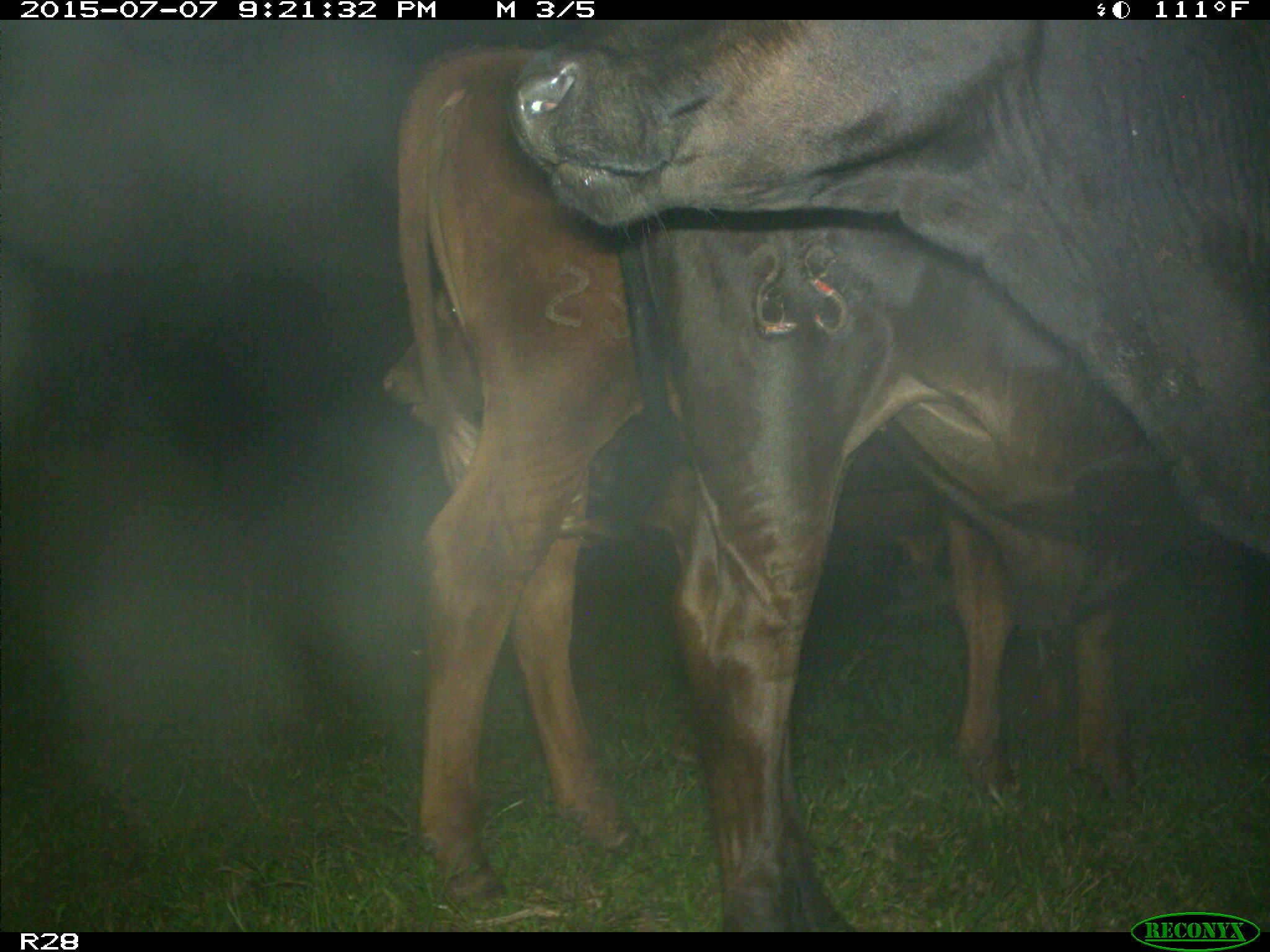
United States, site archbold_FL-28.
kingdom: Animalia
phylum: Chordata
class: Mammalia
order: Artiodactyla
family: Bovidae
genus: Bos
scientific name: Bos taurus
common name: domestic cow